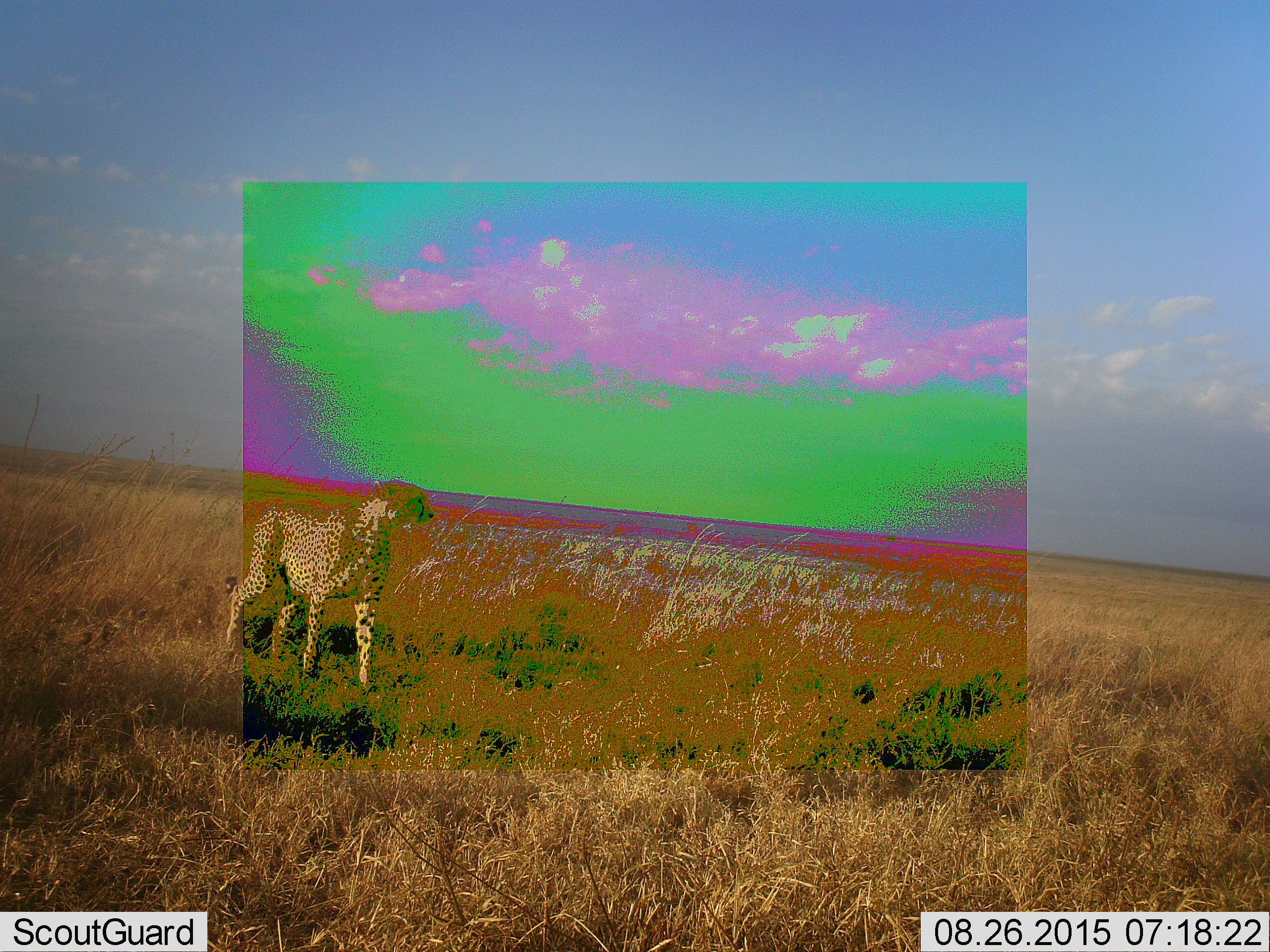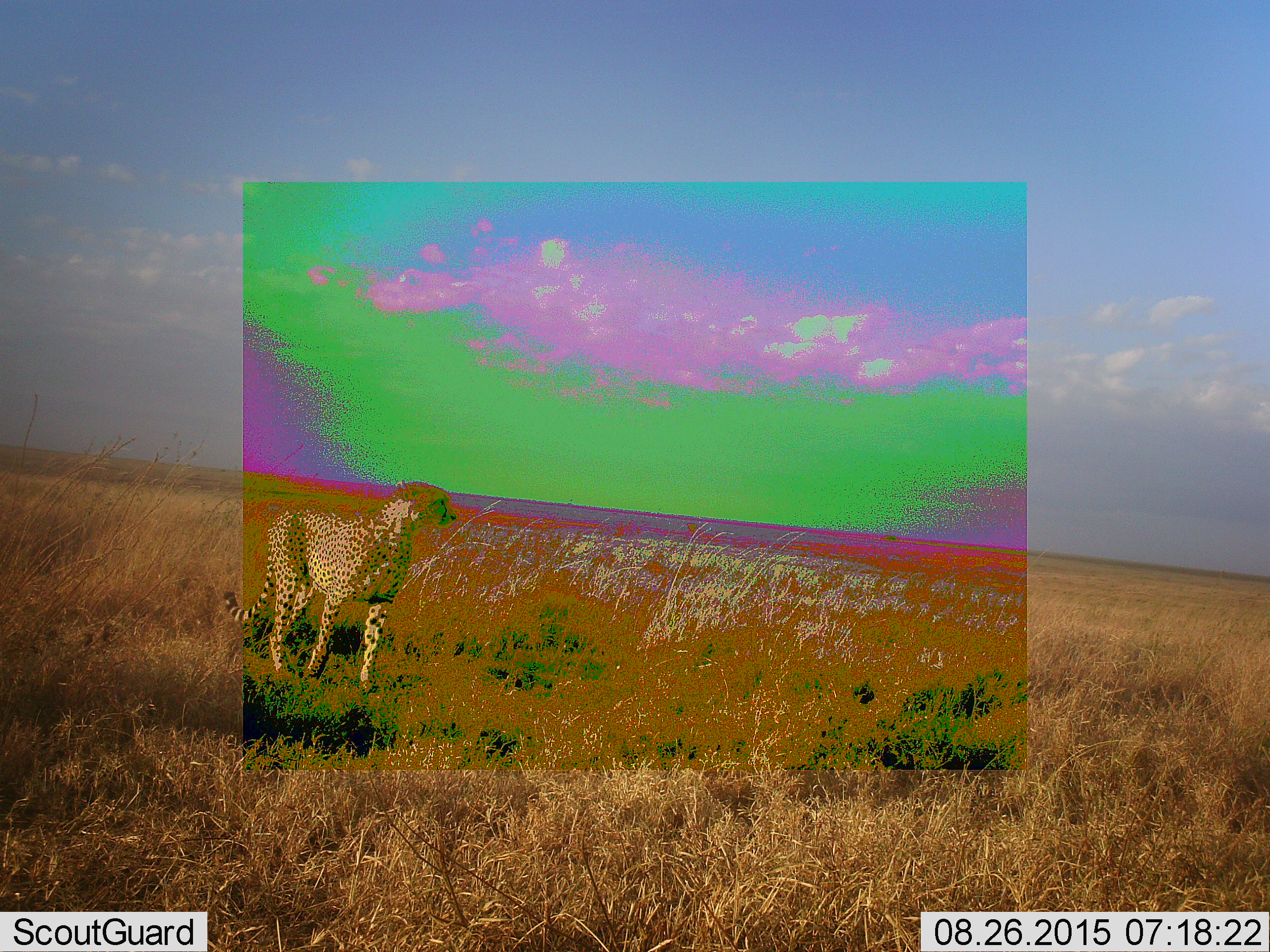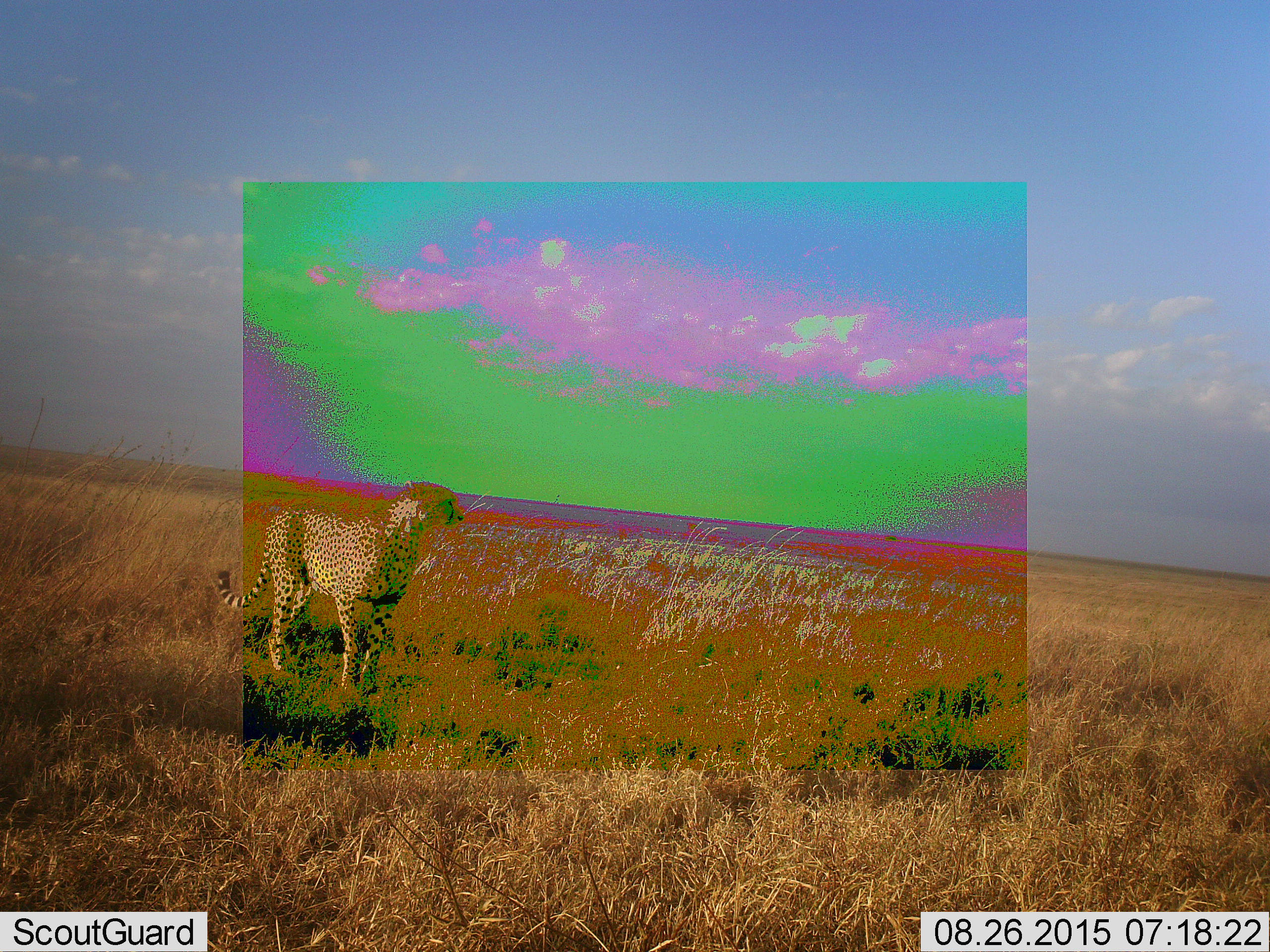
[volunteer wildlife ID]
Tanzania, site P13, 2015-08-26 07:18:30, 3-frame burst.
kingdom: Animalia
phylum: Chordata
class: Mammalia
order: Carnivora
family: Felidae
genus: Acinonyx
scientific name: Acinonyx jubatus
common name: cheetah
Cheetah (Acinonyx jubatus), count 1. Behavior (volunteer vote fractions): standing 88%, resting 0%, moving 50%, interacting 0%. Young present (vote fraction): 0%. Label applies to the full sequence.